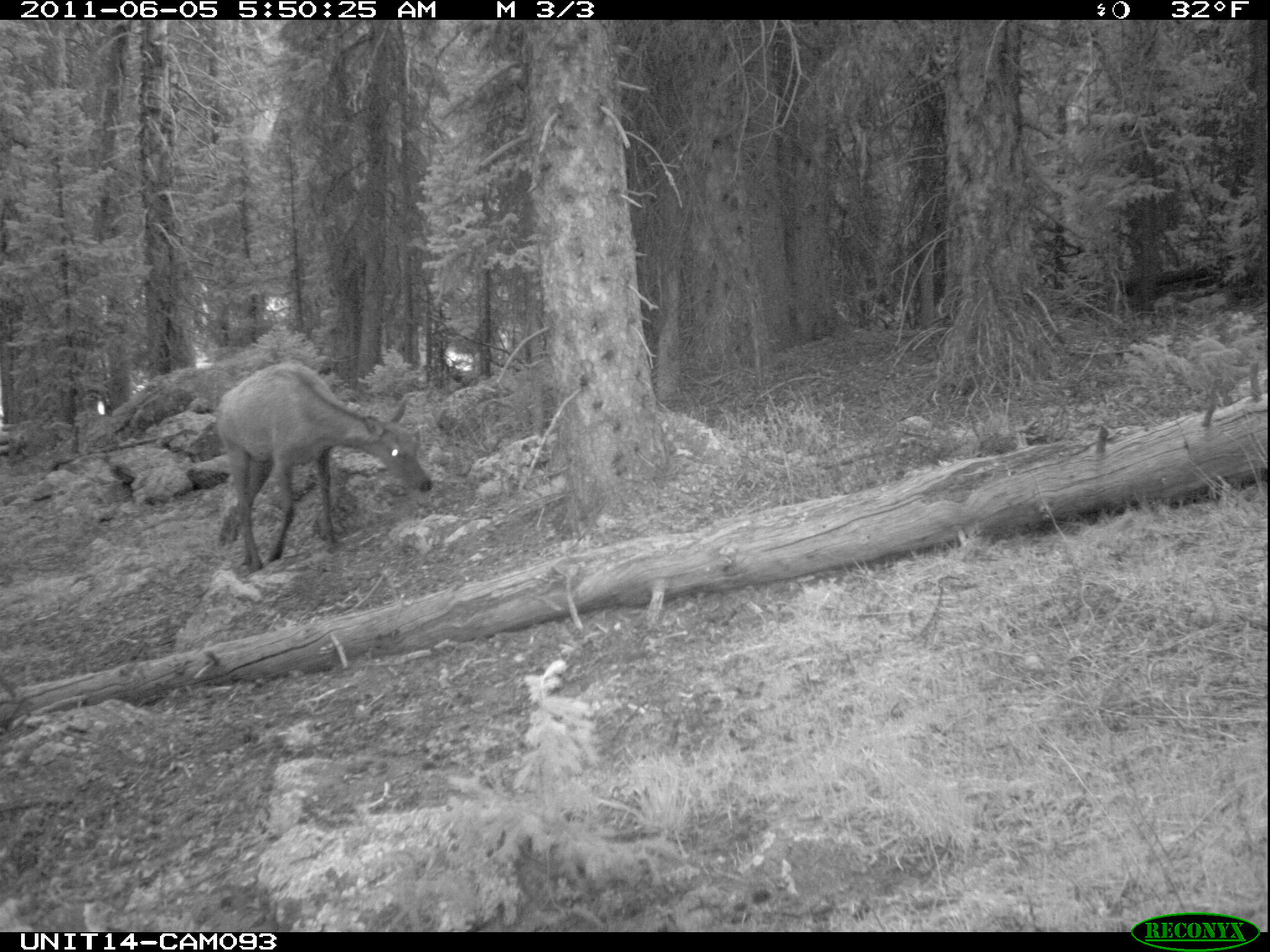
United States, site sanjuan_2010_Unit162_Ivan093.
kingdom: Animalia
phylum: Chordata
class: Mammalia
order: Artiodactyla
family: Cervidae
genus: Cervus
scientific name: Cervus elaphus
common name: red deer